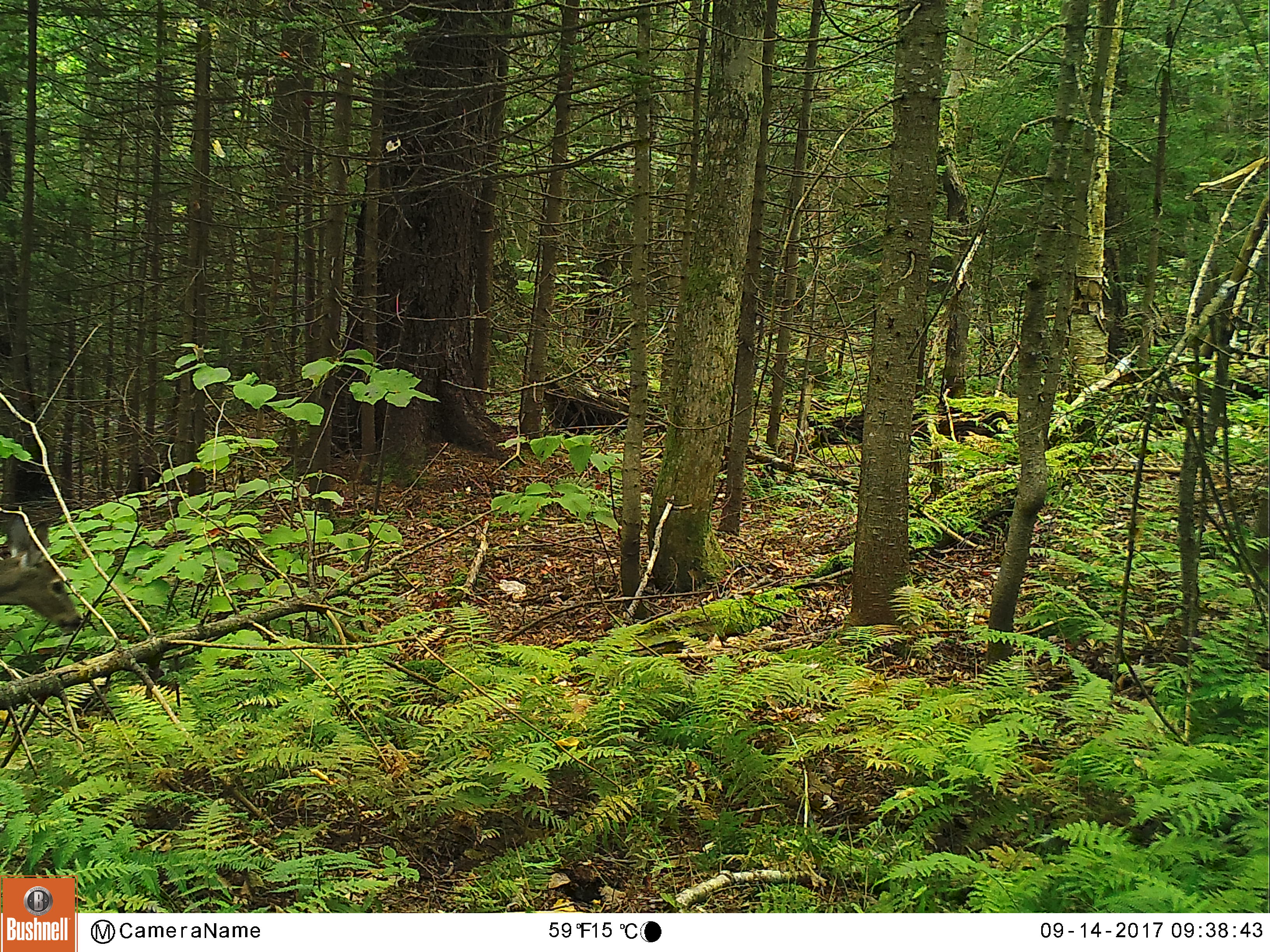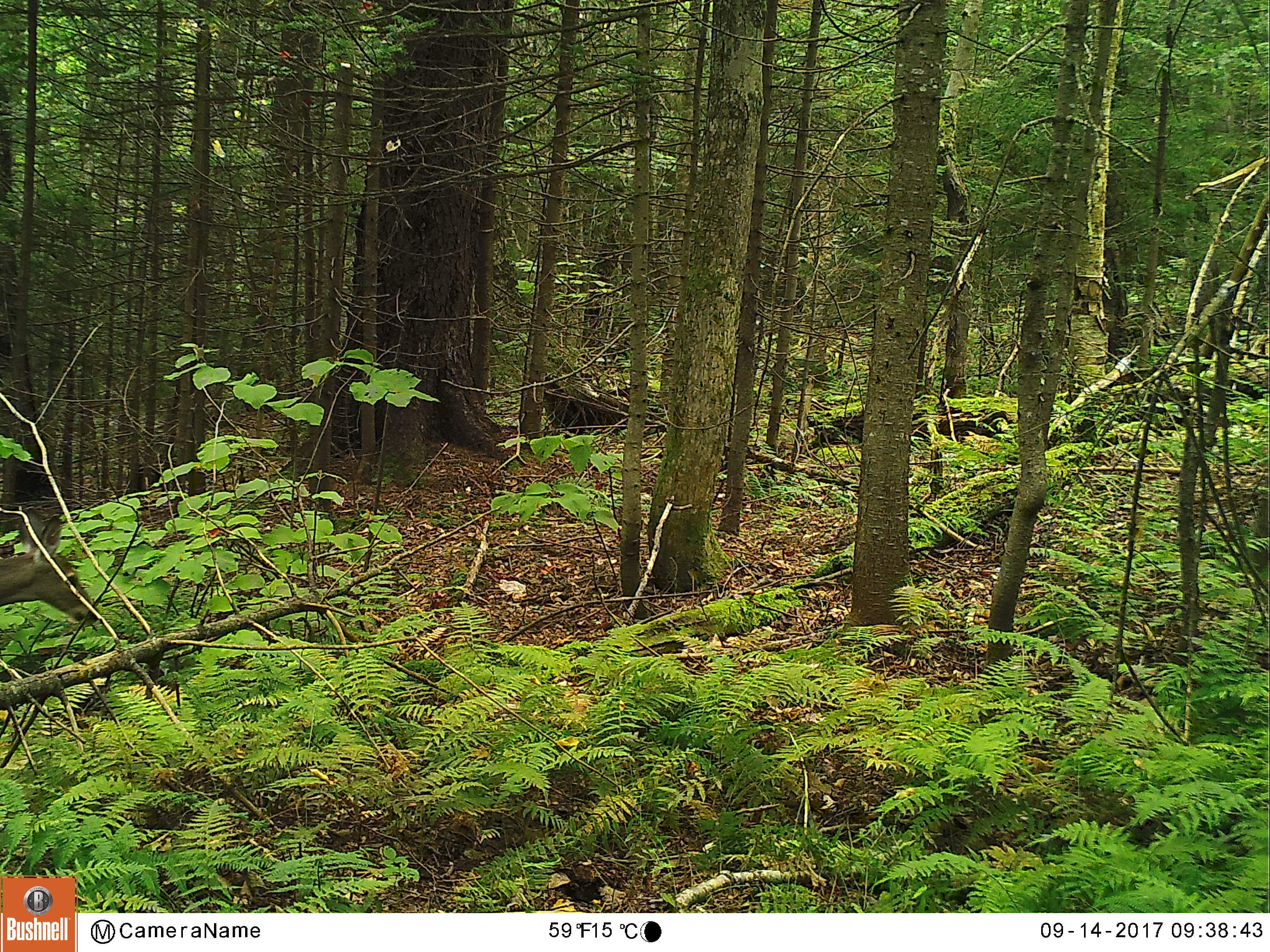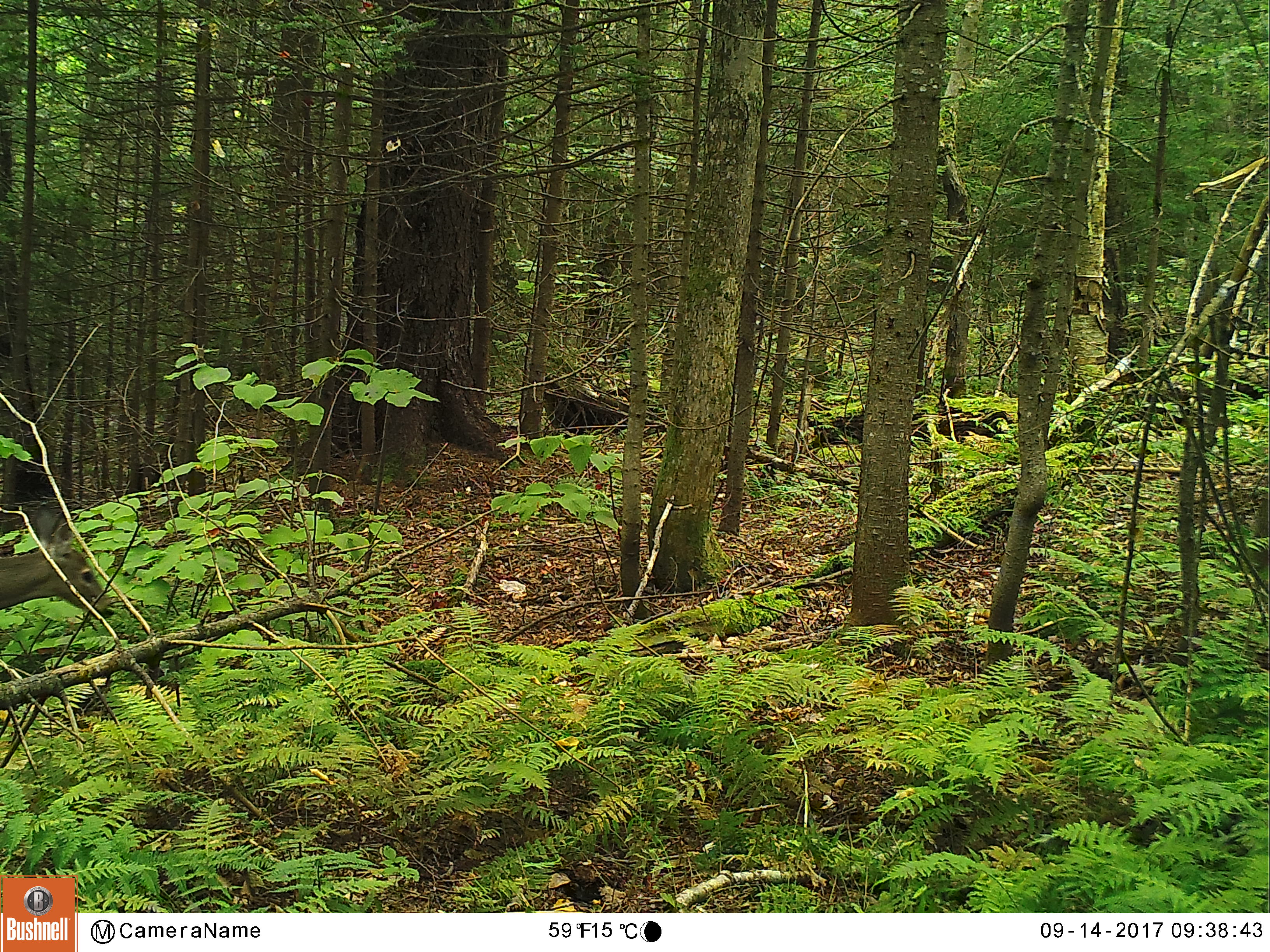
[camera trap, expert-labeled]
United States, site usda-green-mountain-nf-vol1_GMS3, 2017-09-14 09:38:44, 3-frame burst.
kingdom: Animalia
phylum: Chordata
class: Mammalia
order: Artiodactyla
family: Cervidae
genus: Odocoileus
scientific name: Odocoileus virginianus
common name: white-tailed deer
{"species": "white-tailed deer (Odocoileus virginianus)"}